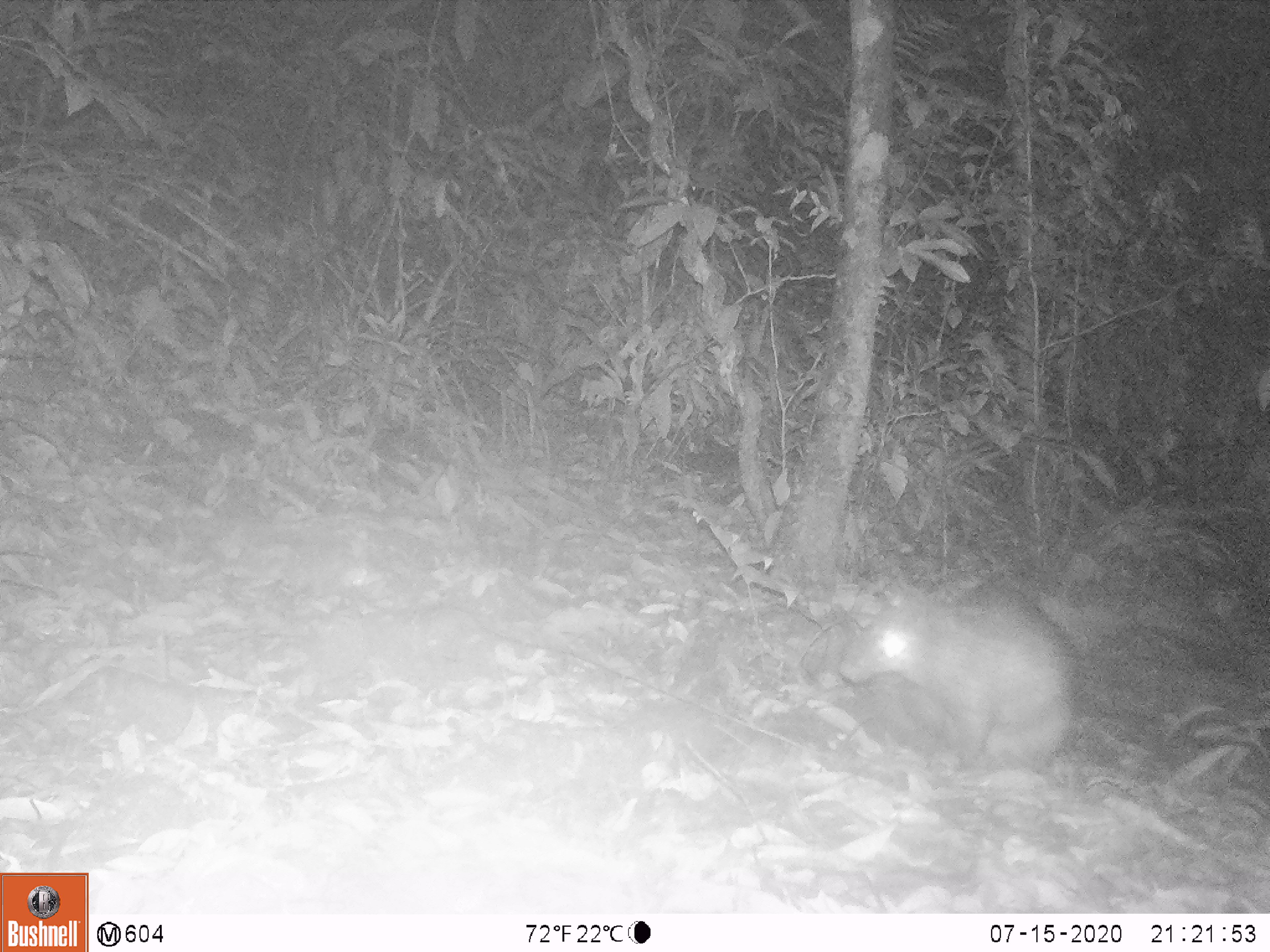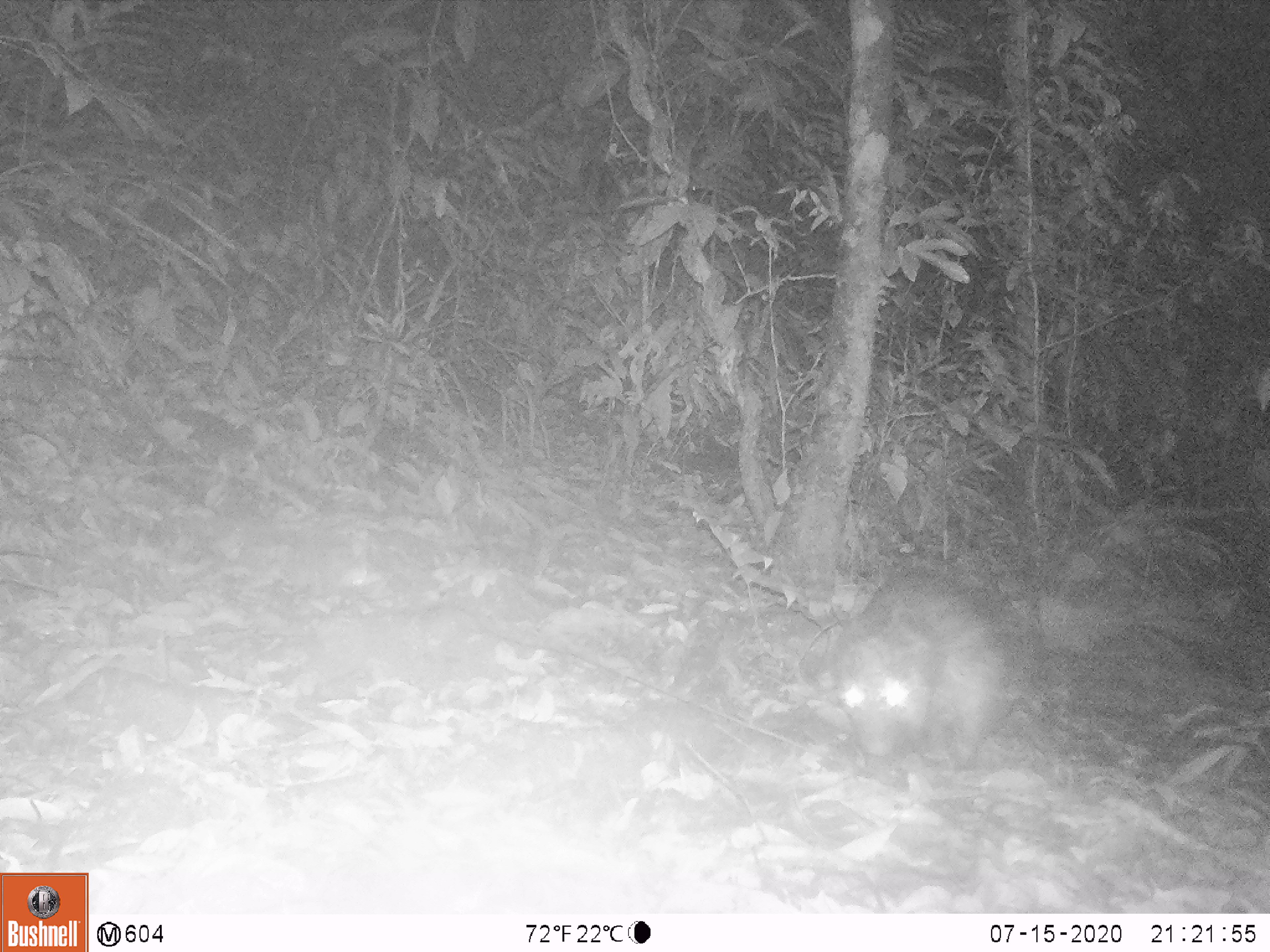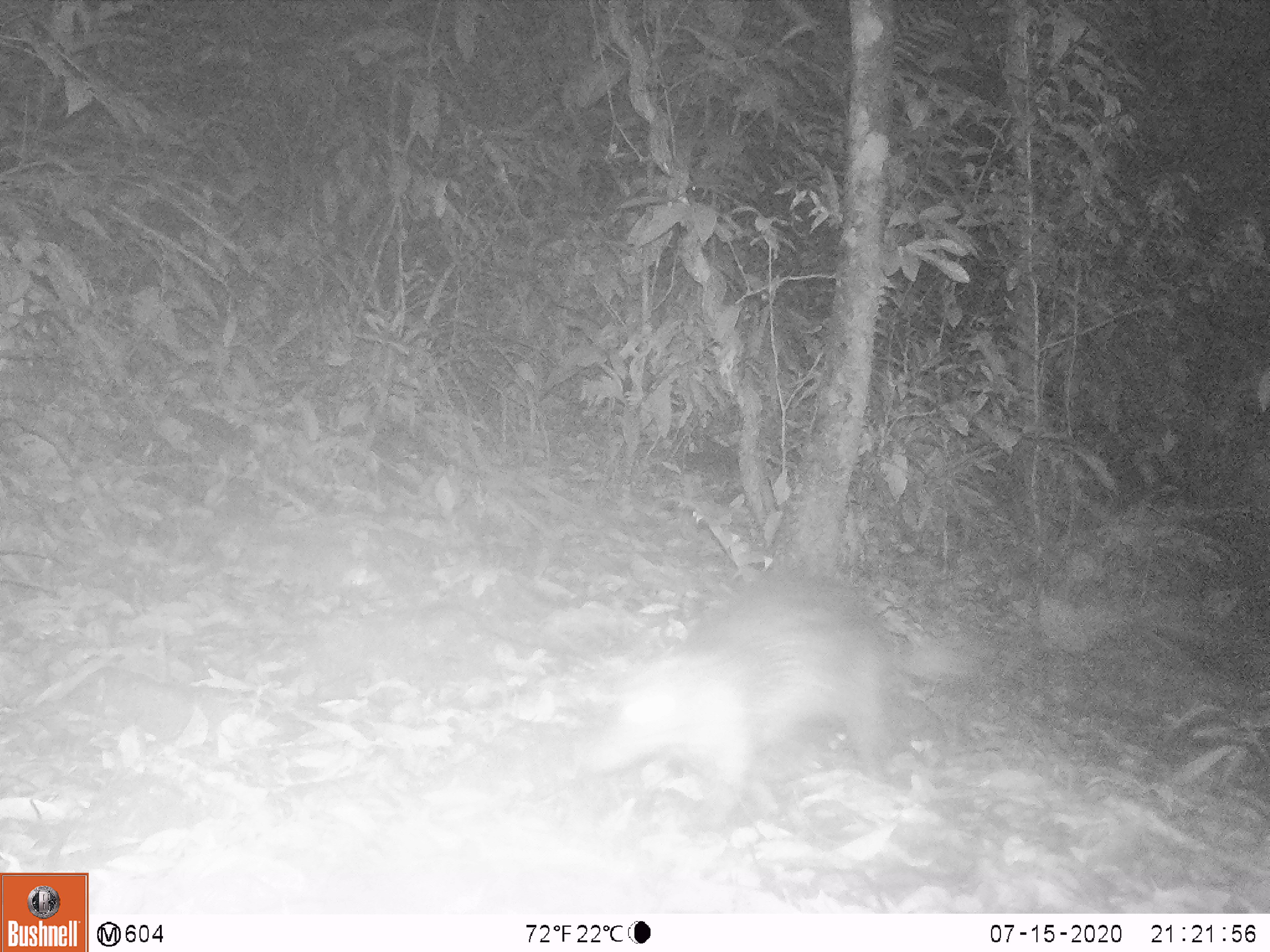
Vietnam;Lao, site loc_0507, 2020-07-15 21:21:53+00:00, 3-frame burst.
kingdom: Animalia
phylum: Chordata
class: Mammalia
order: Rodentia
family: Hystricidae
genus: Atherurus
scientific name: Atherurus macrourus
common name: asiatic brush-tailed porcupine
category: asiatic brush tailed porcupine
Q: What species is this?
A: Asiatic brush tailed porcupine (asiatic brush-tailed porcupine) (Atherurus macrourus).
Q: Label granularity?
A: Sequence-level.